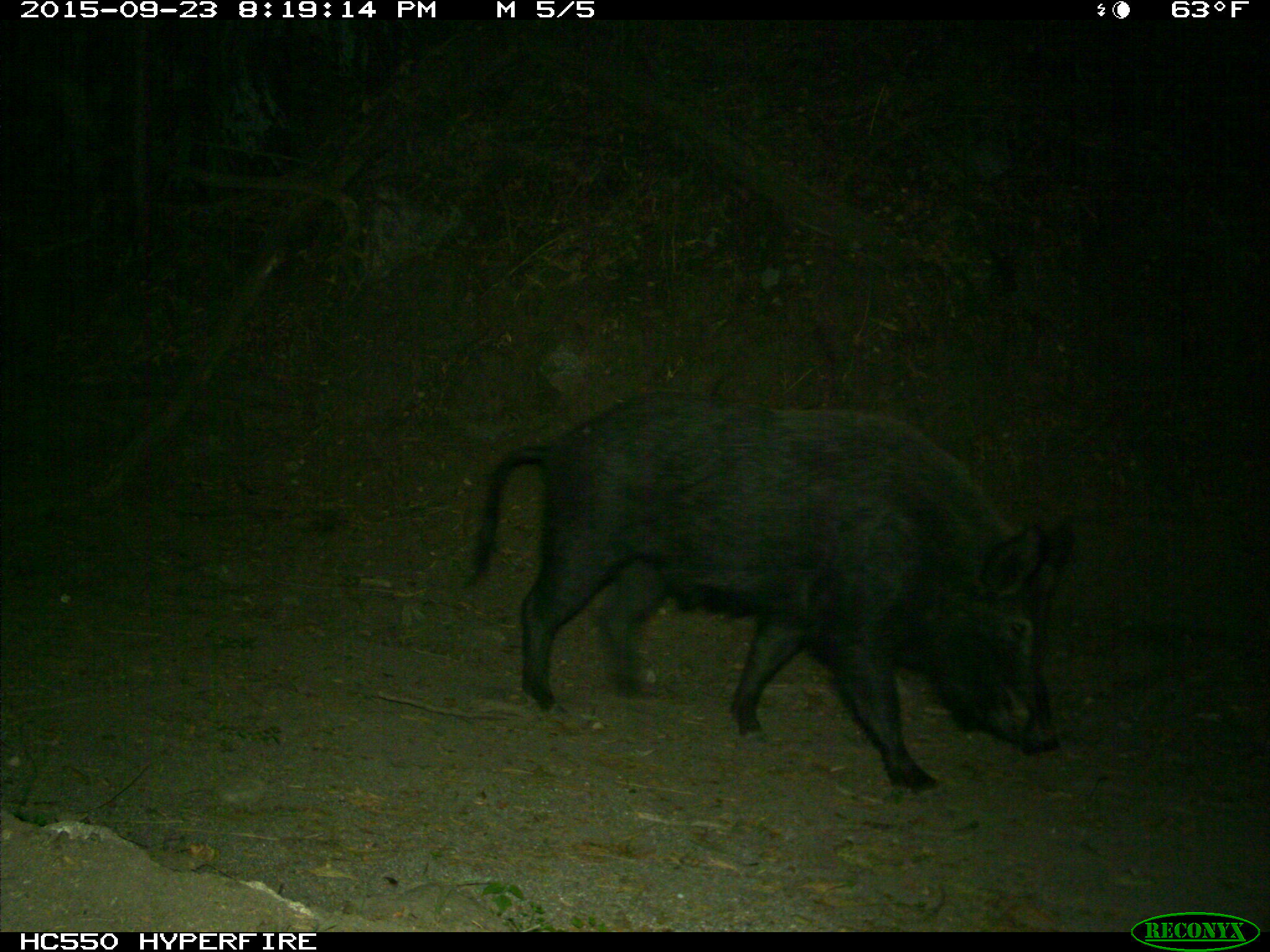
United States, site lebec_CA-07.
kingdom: Animalia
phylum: Chordata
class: Mammalia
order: Artiodactyla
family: Suidae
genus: Sus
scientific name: Sus scrofa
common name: wild boar